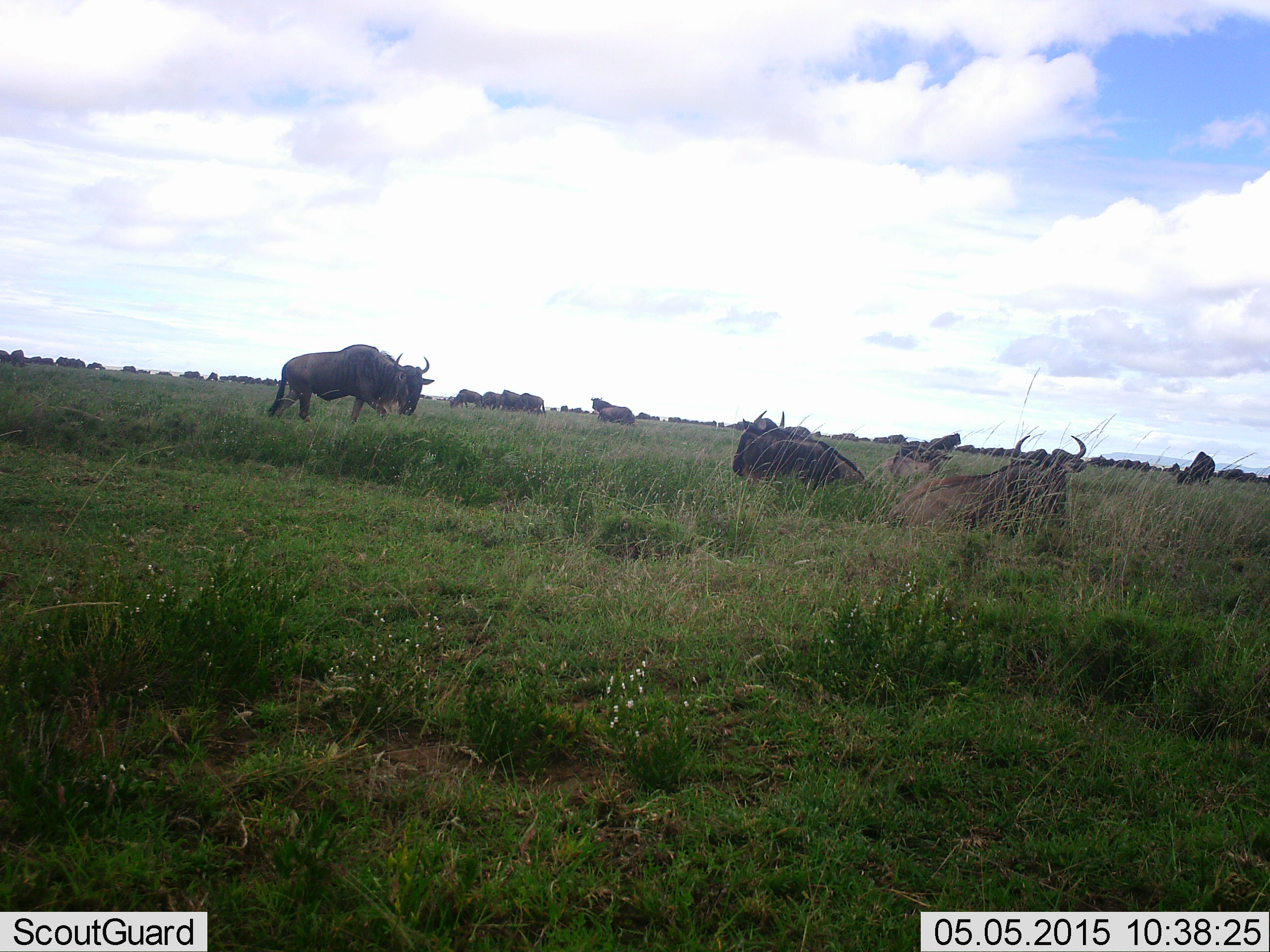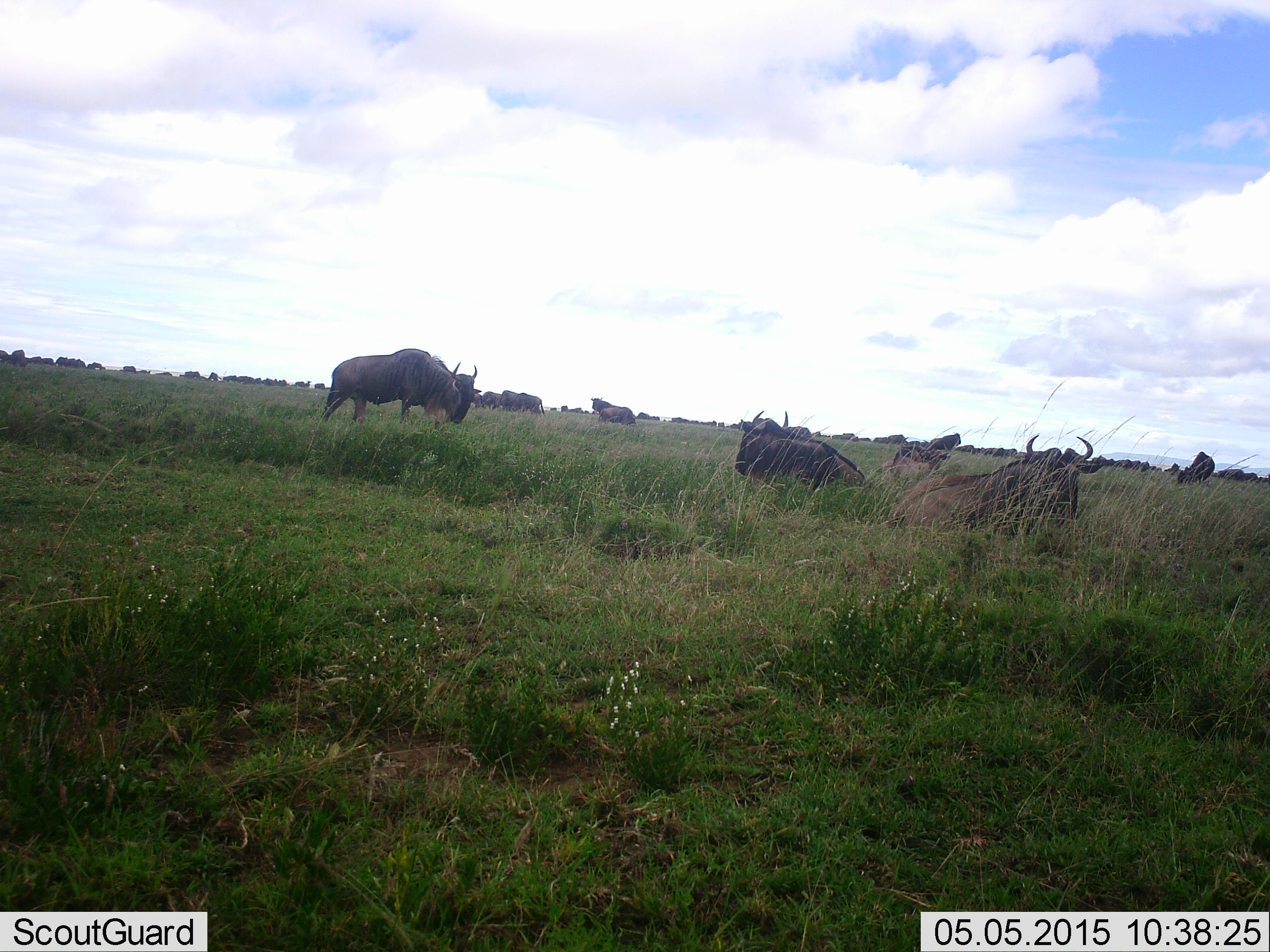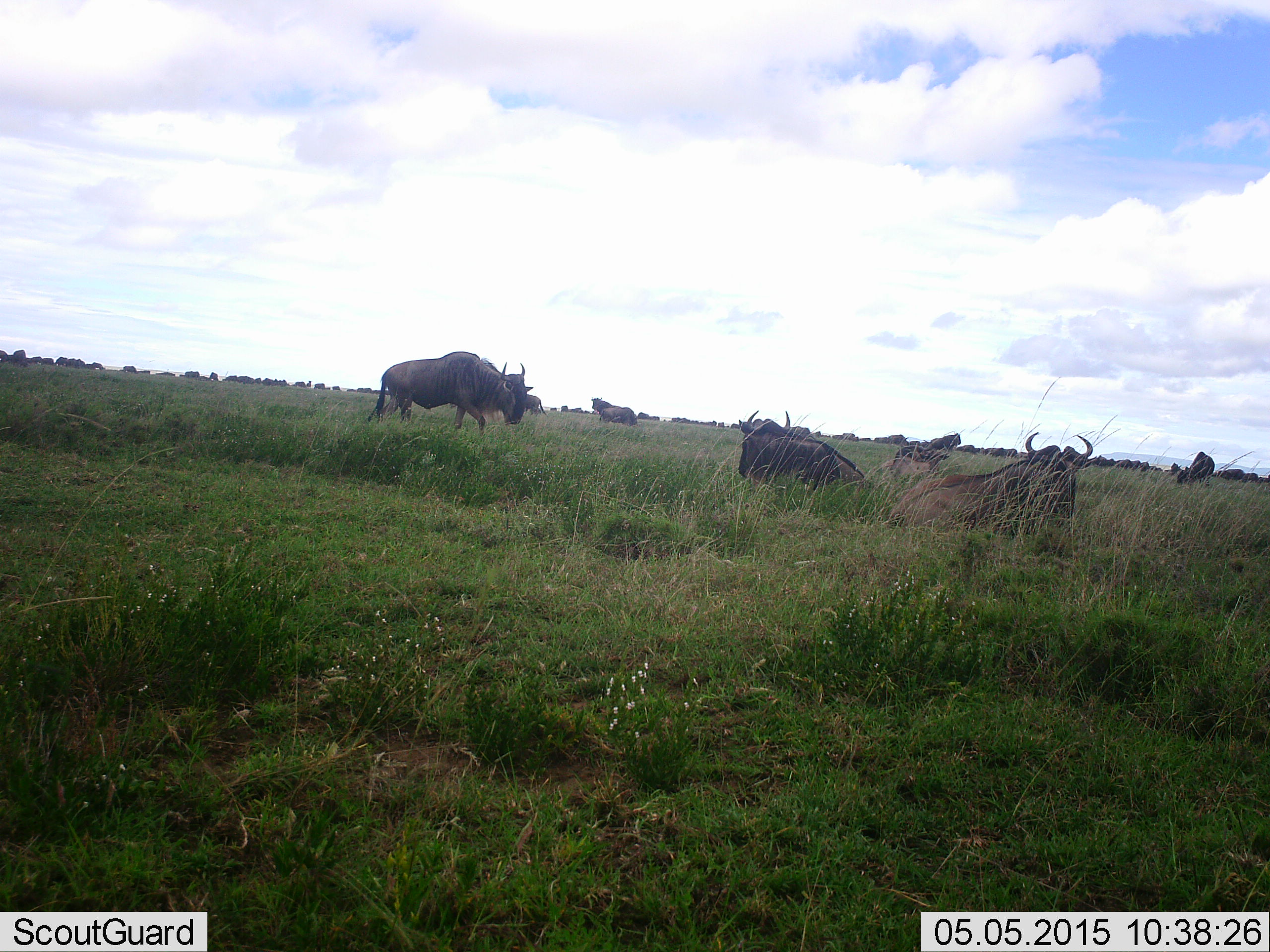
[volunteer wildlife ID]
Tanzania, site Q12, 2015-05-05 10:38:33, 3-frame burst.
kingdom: Animalia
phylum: Chordata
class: Mammalia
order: Artiodactyla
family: Bovidae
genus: Connochaetes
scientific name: Connochaetes taurinus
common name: blue wildebeest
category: wildebeest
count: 11-50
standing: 70%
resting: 80%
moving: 60%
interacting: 0%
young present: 0%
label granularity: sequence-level